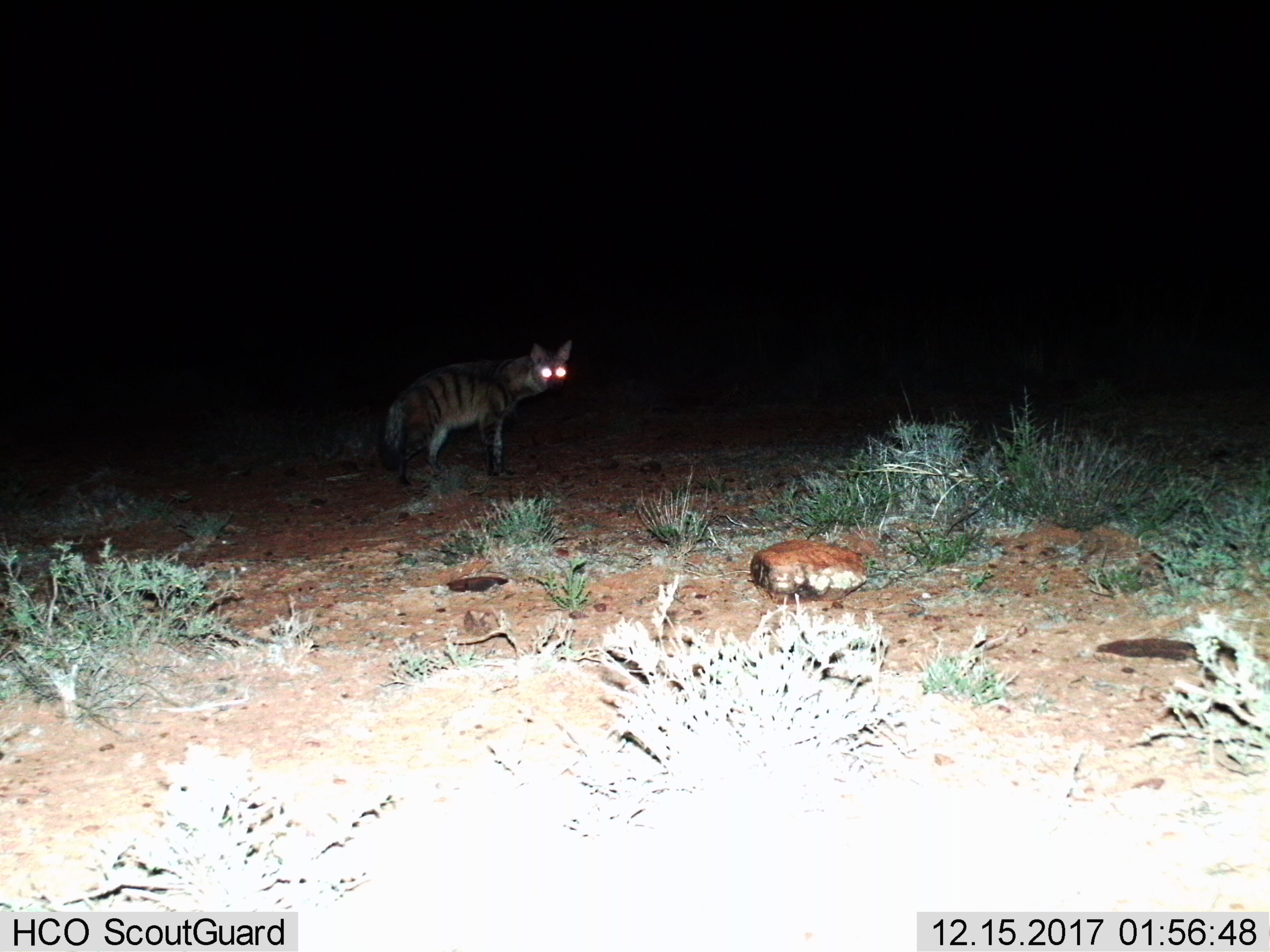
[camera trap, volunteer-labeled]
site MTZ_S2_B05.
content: unidentified animal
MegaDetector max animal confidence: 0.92